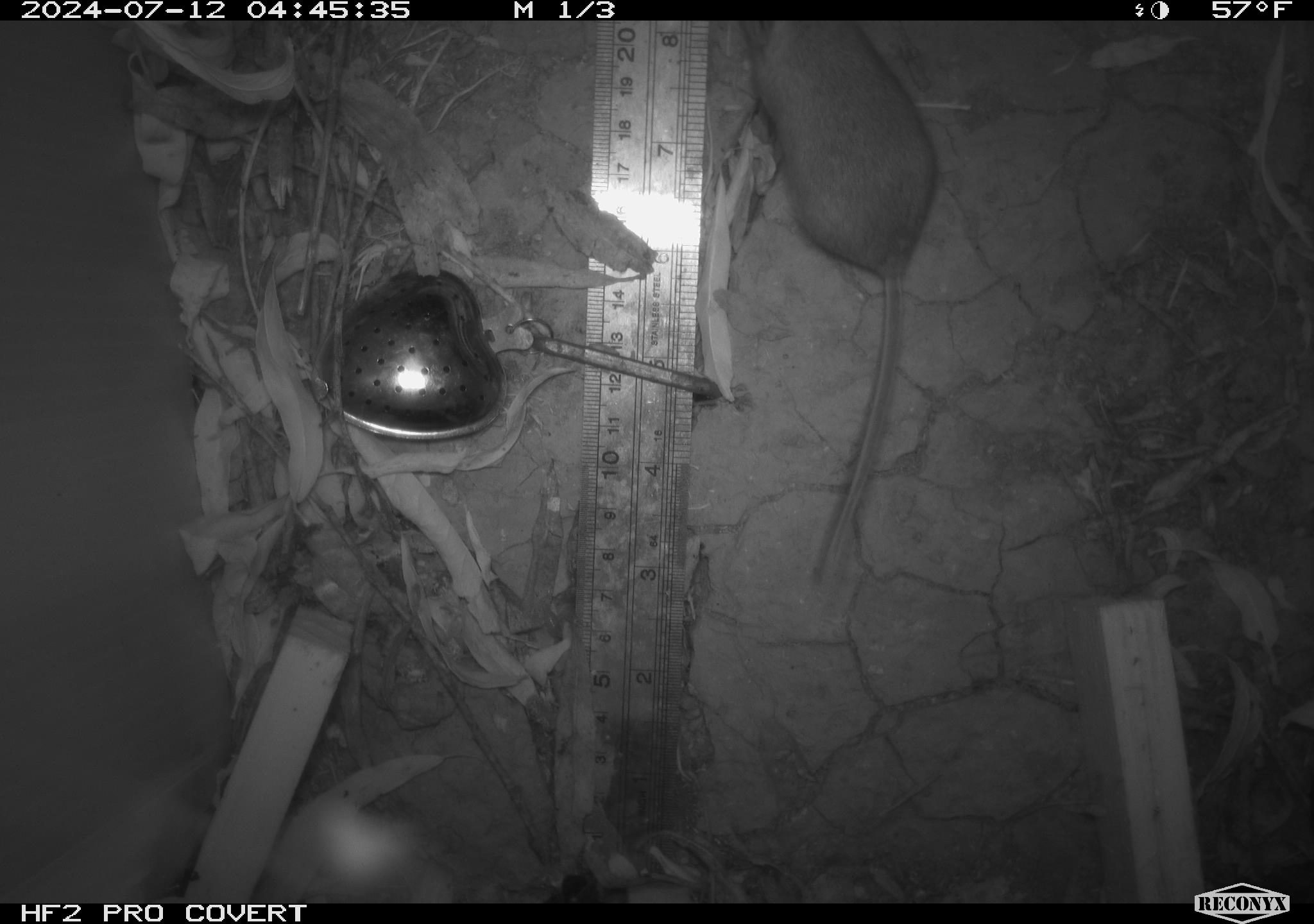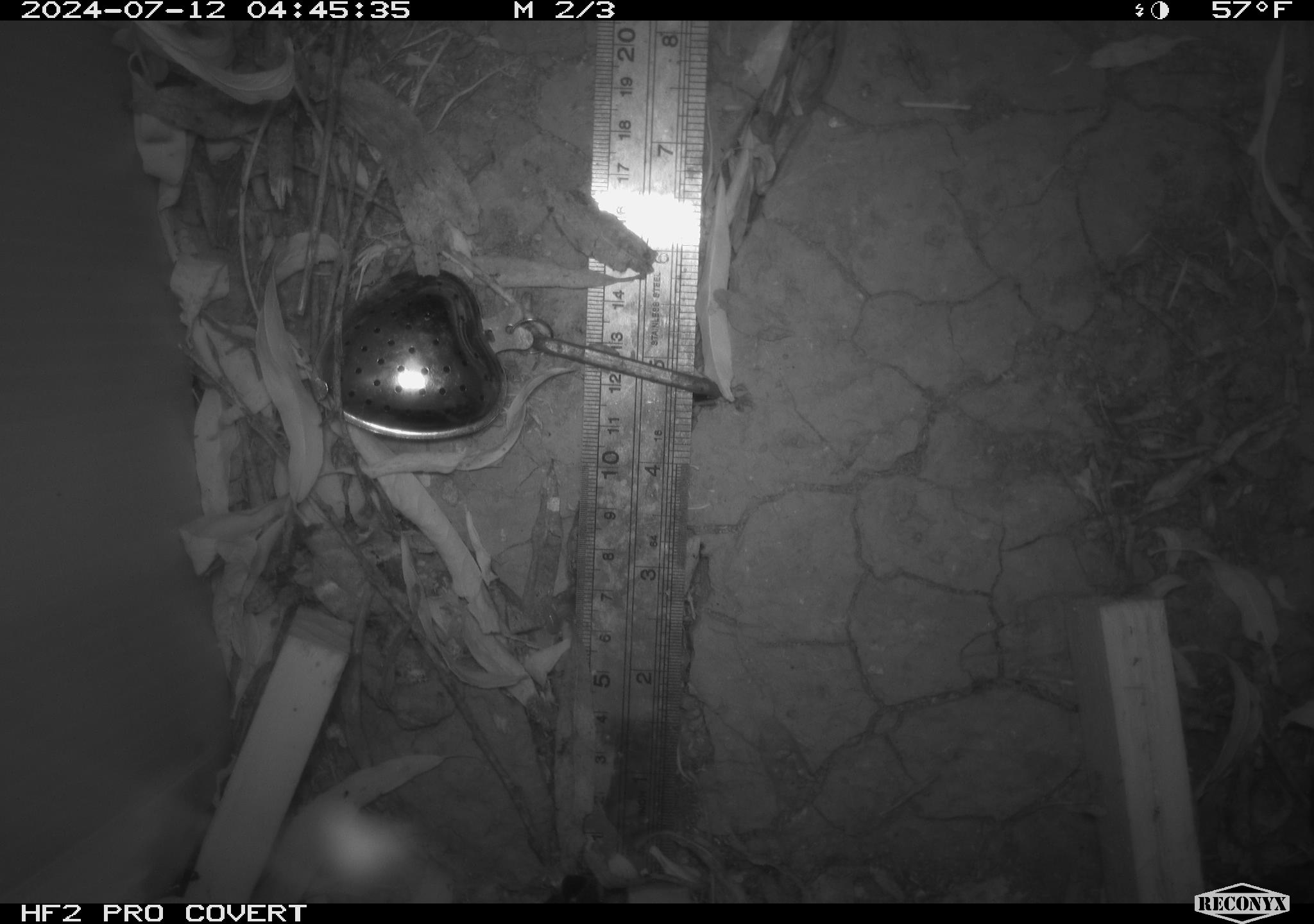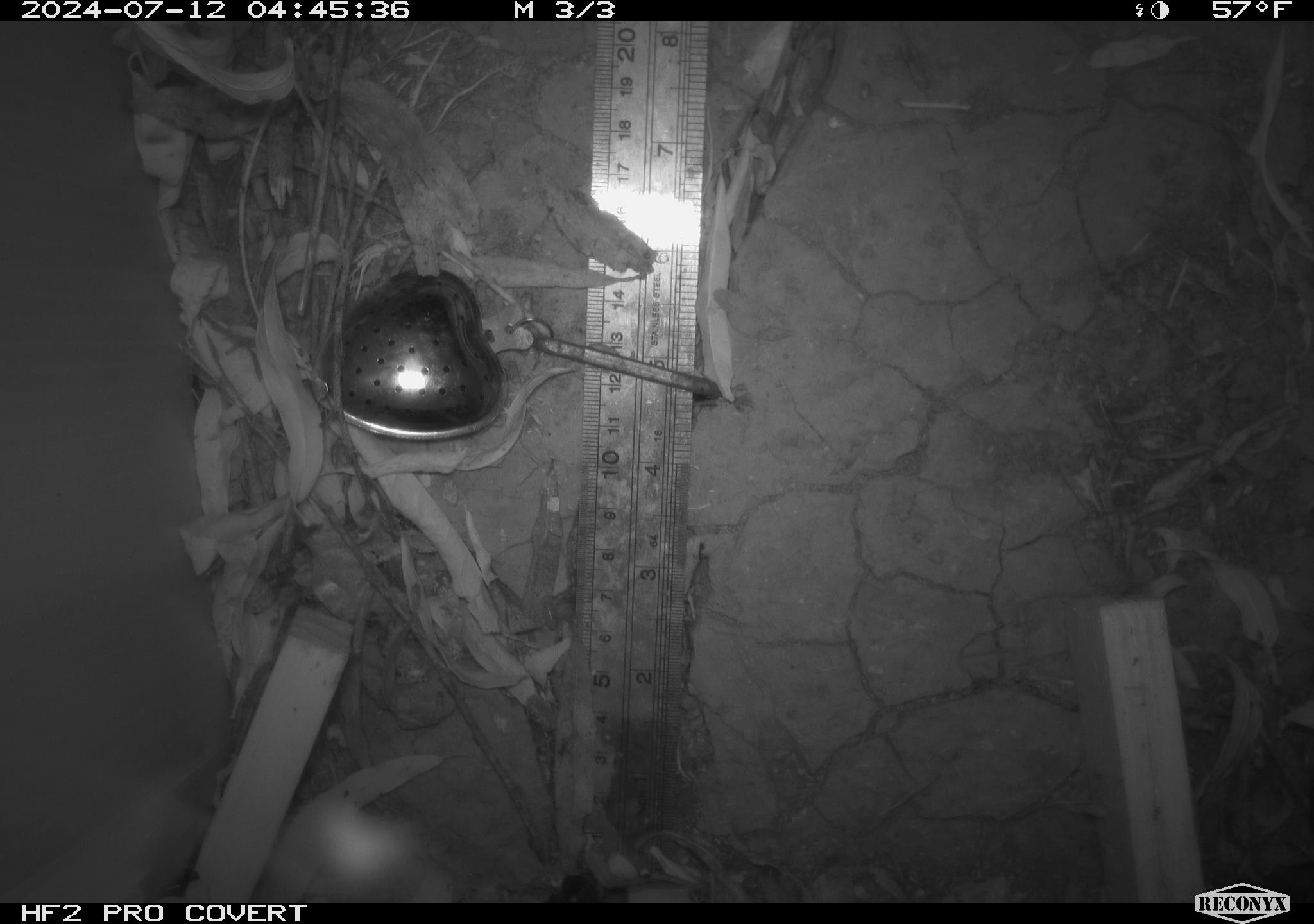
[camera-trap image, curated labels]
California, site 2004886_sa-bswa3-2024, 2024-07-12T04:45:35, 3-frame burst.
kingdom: Animalia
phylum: Chordata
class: Mammalia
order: Rodentia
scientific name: Rodentia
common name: mouse species